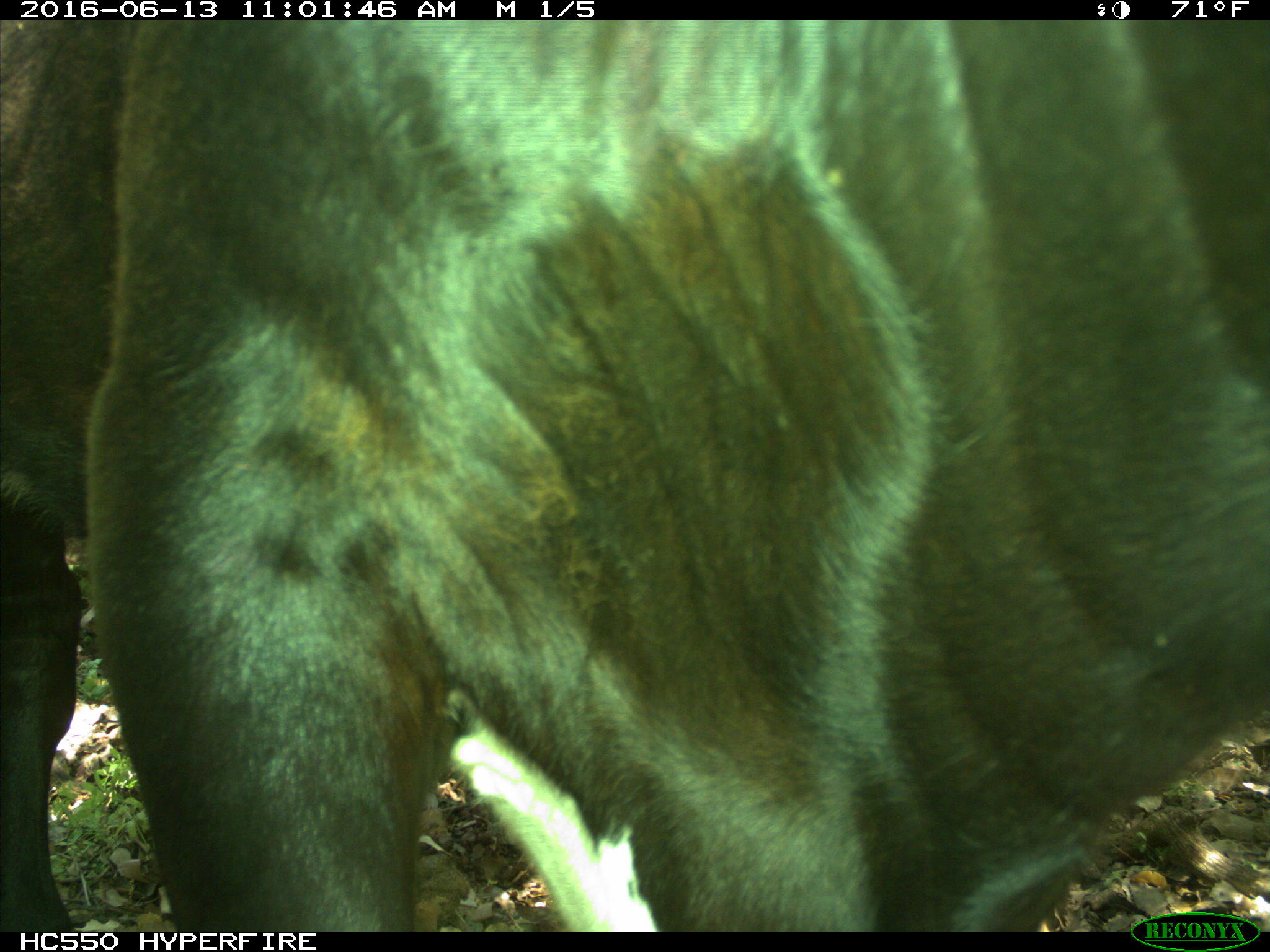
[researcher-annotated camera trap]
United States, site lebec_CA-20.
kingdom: Animalia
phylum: Chordata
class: Mammalia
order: Artiodactyla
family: Bovidae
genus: Bos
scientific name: Bos taurus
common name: domestic cow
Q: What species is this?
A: Bos taurus (domestic cow).